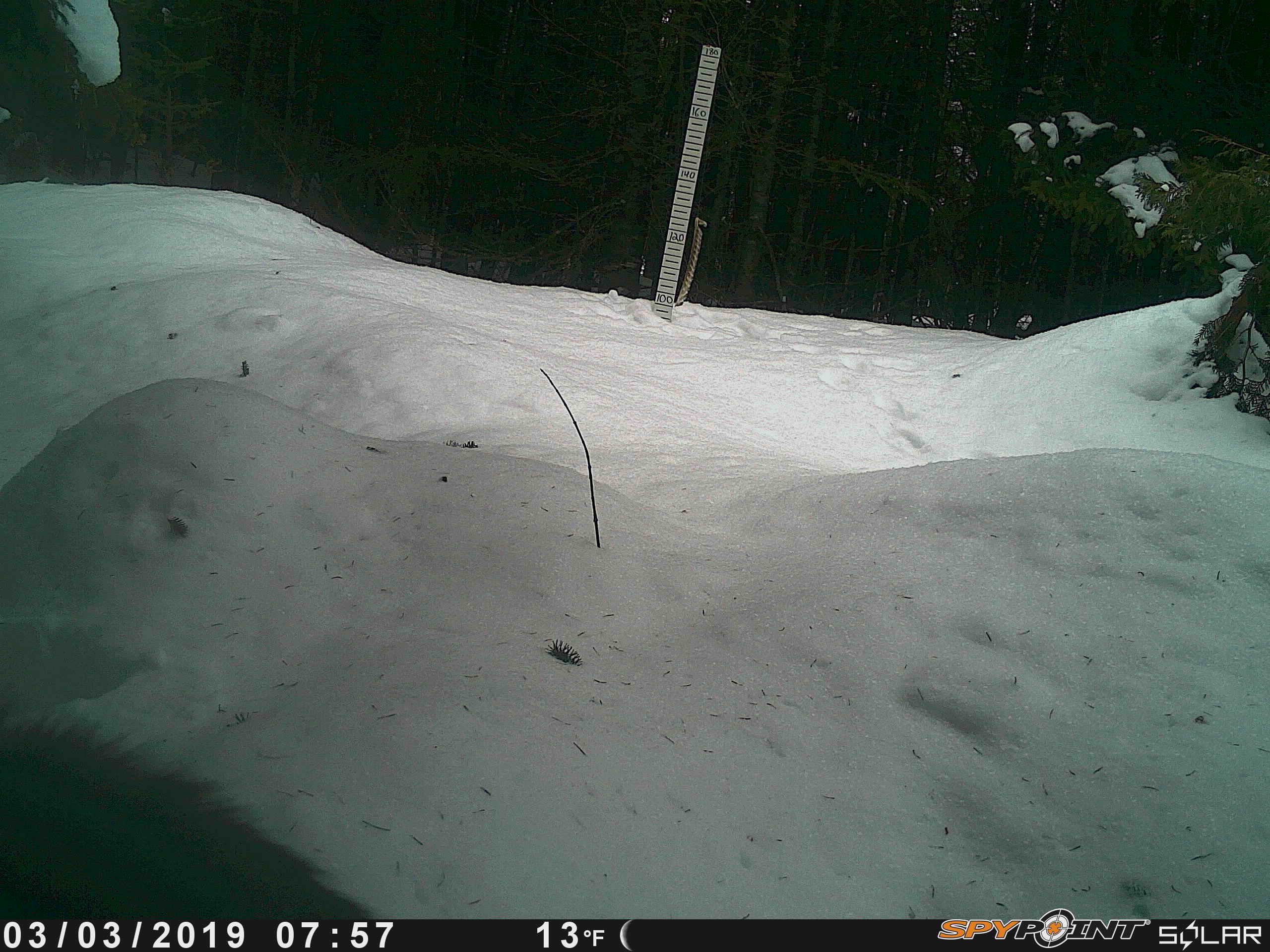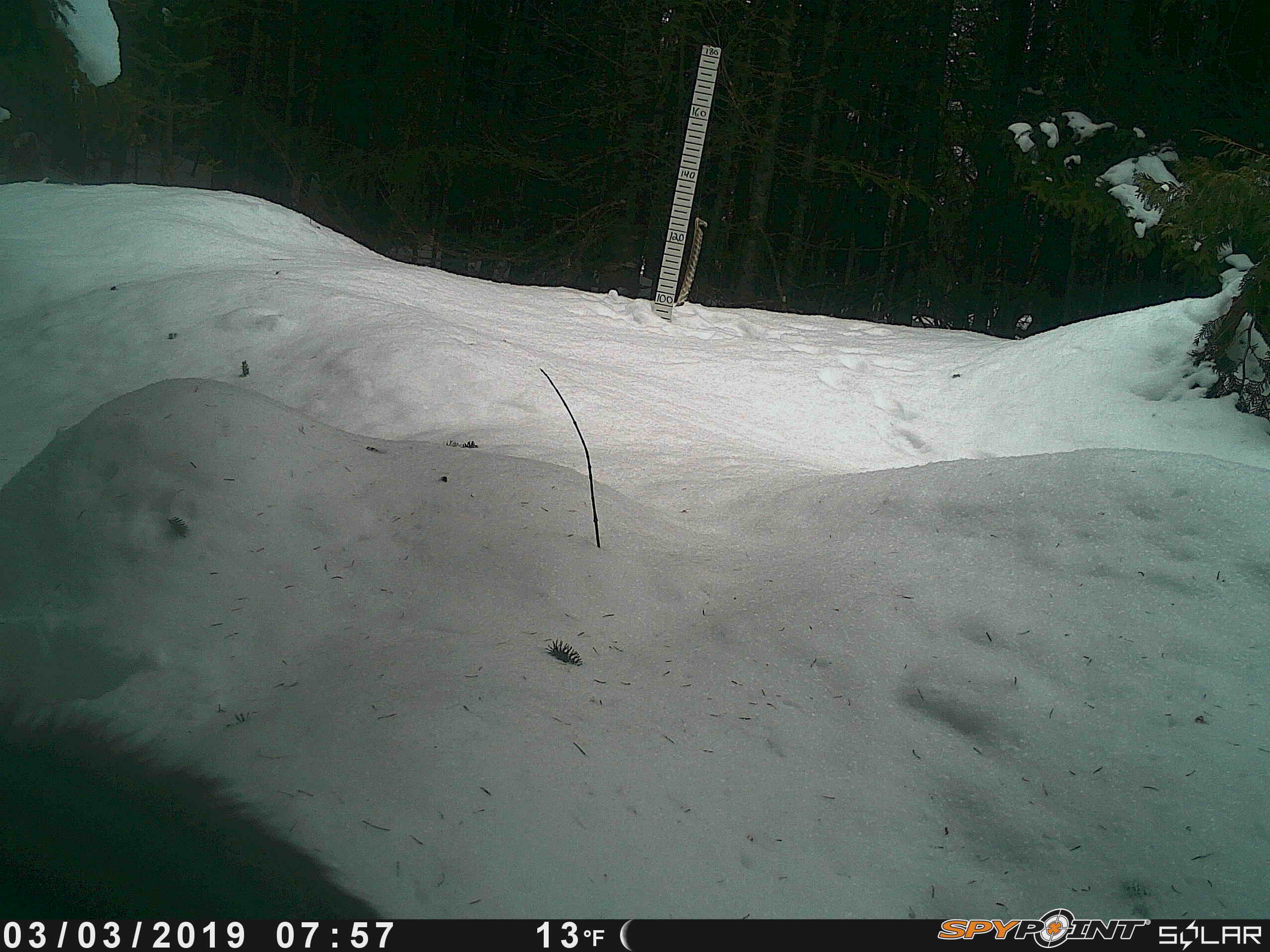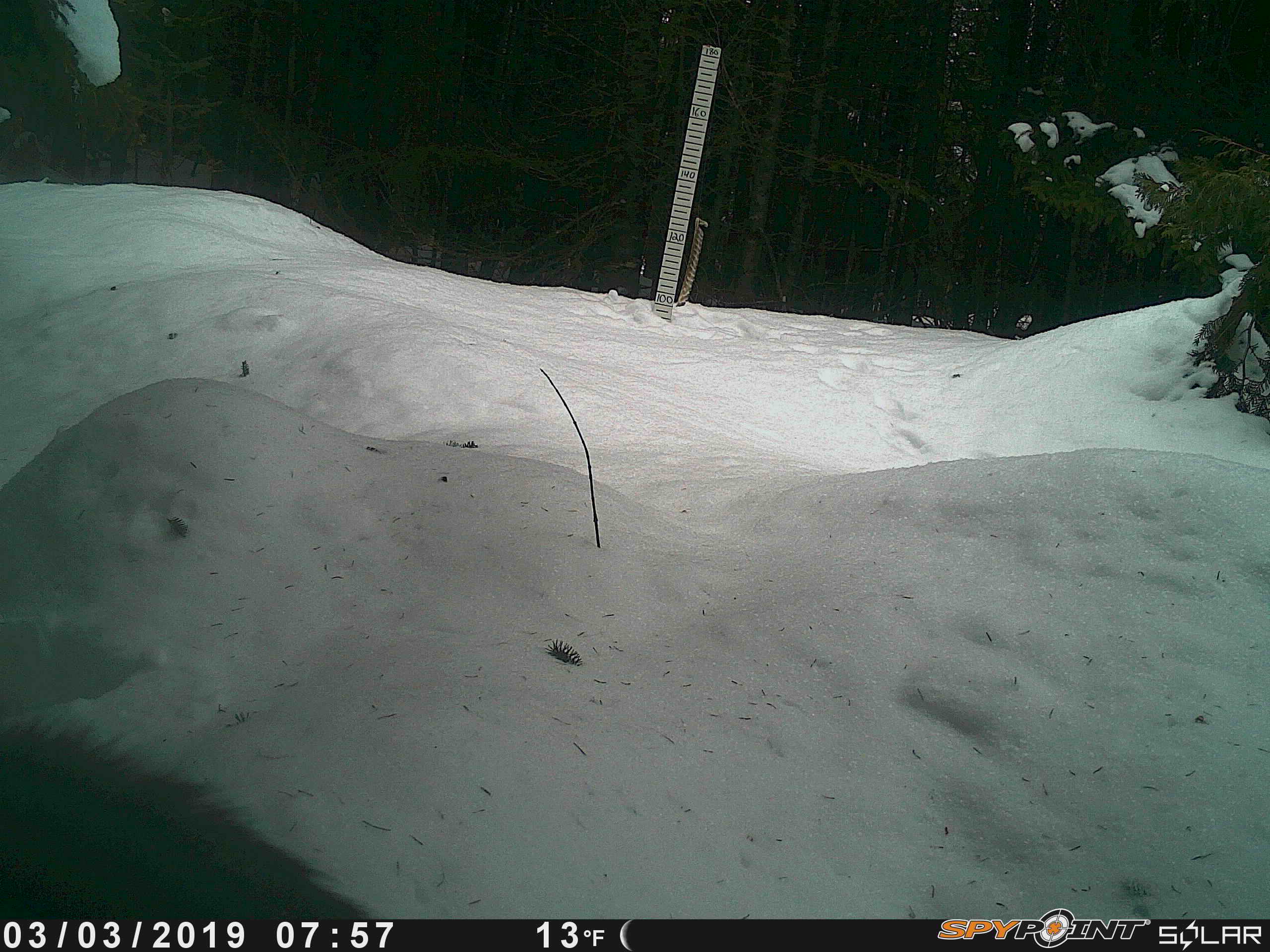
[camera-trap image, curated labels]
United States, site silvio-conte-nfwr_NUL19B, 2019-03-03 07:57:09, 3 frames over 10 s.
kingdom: Animalia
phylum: Chordata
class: Mammalia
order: Artiodactyla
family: Cervidae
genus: Alces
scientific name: Alces alces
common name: moose